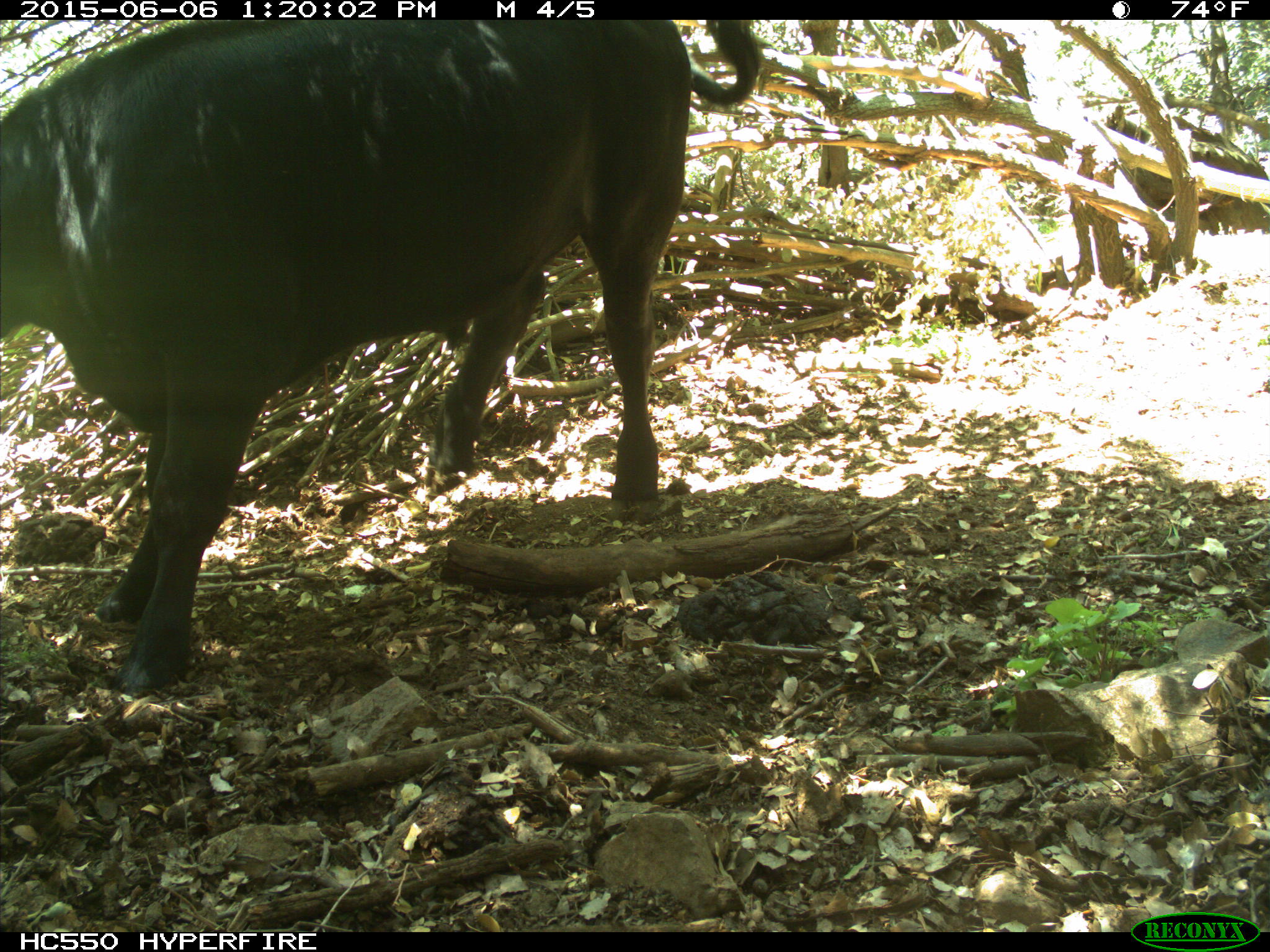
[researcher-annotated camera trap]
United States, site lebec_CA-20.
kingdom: Animalia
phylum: Chordata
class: Mammalia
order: Artiodactyla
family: Bovidae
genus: Bos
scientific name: Bos taurus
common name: domestic cow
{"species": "Bos taurus (domestic cow)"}